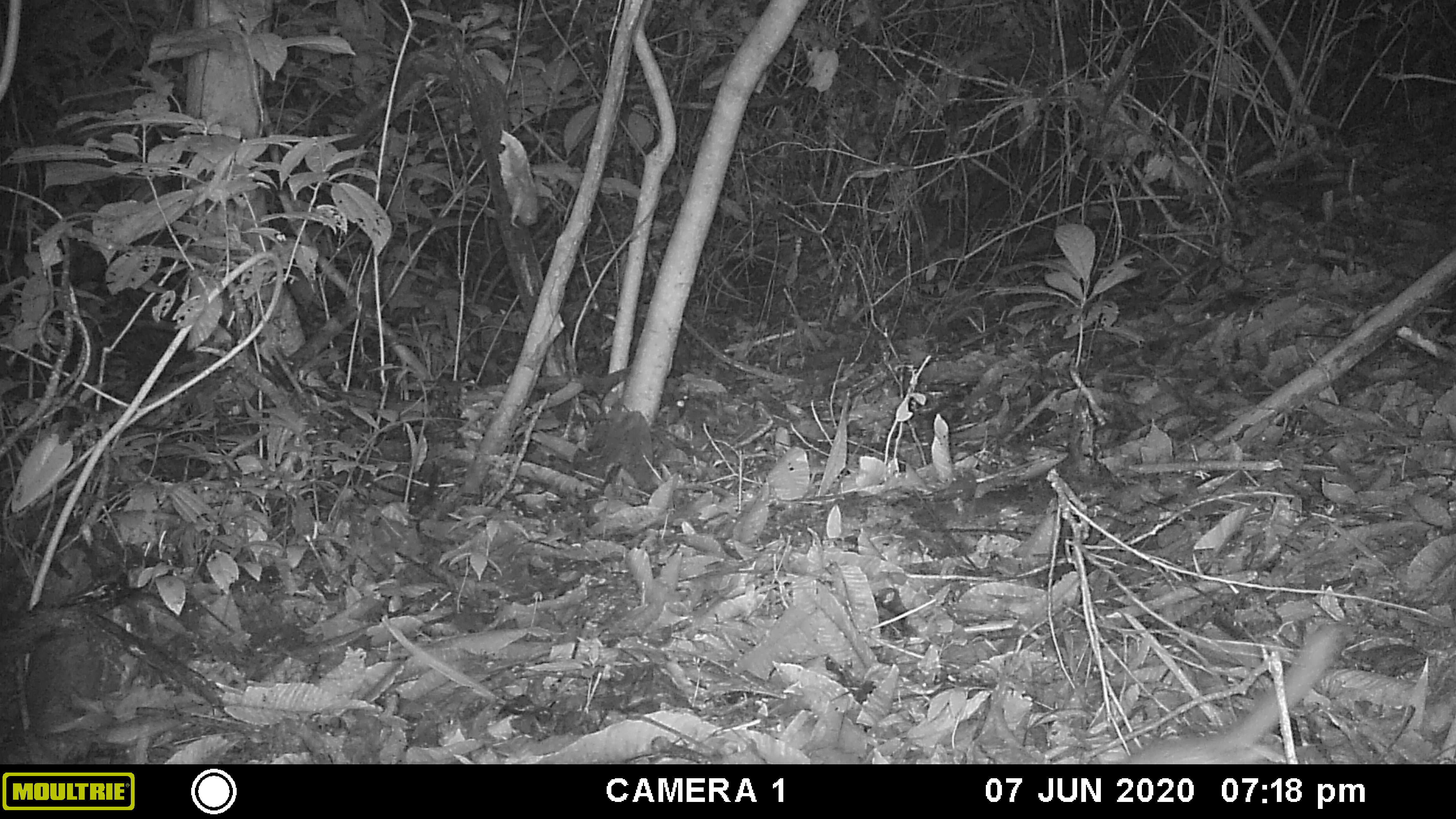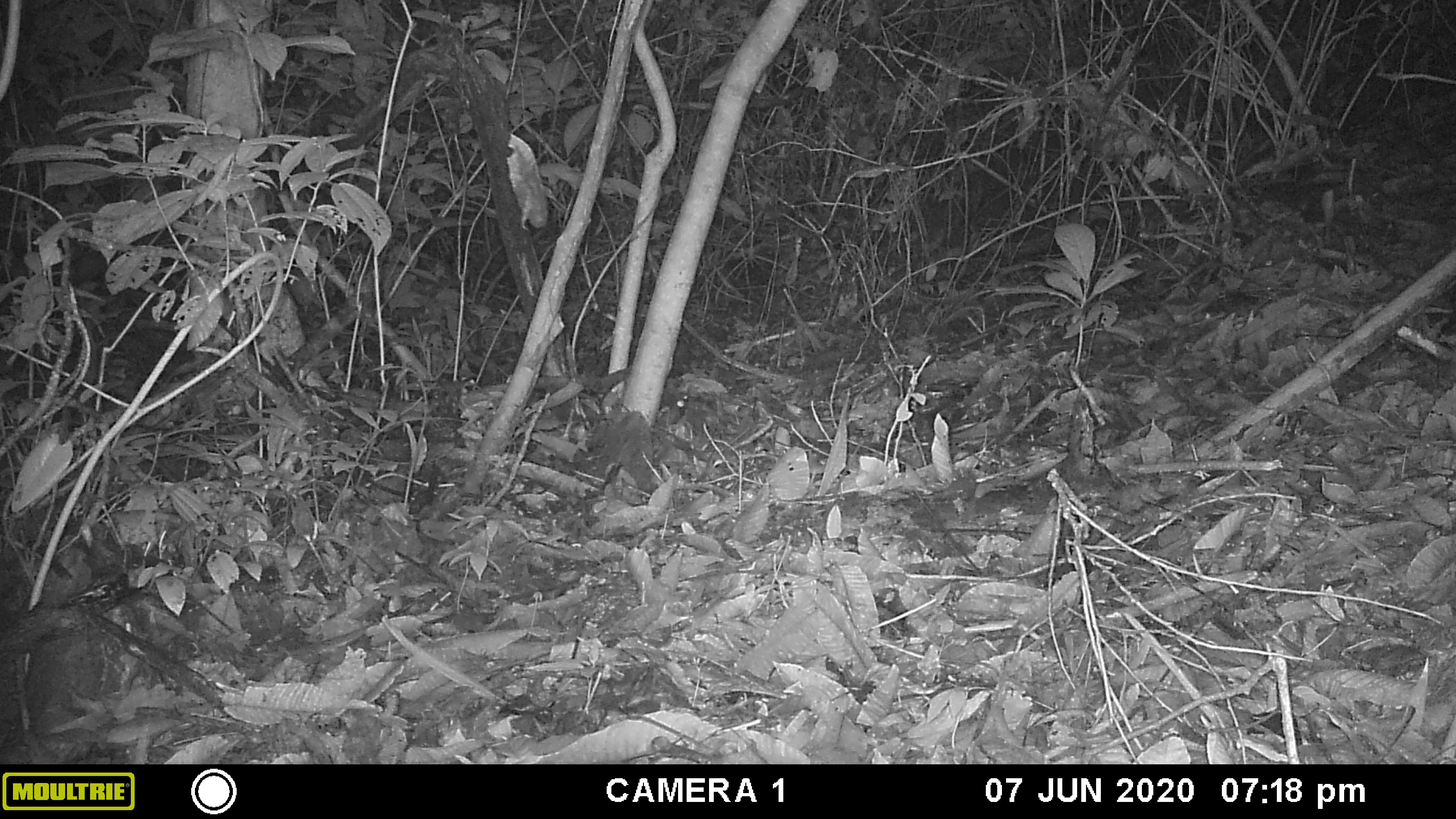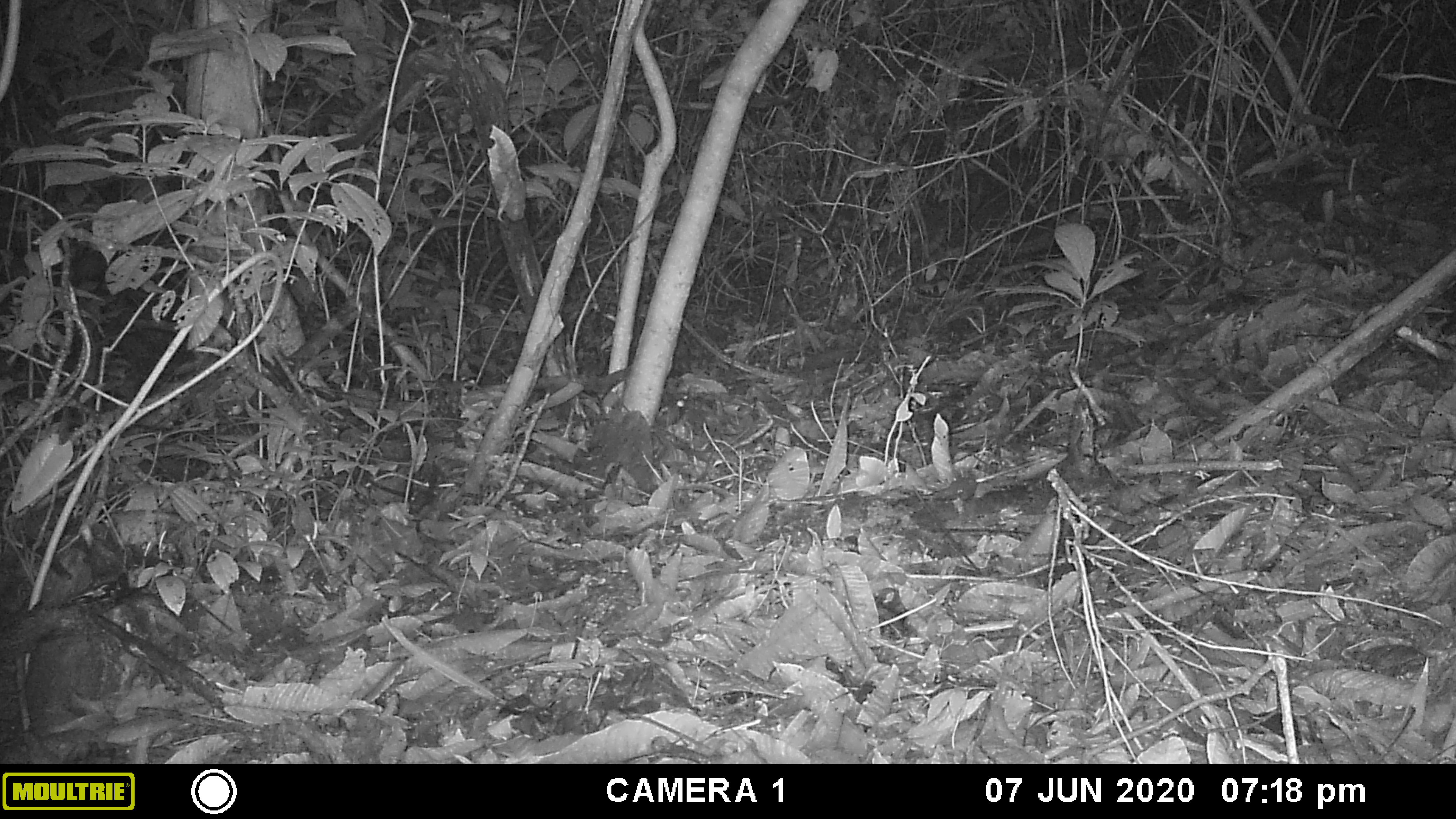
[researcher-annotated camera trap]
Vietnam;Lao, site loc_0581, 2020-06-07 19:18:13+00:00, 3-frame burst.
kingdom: Animalia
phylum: Chordata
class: Mammalia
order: Carnivora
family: Mustelidae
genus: Melogale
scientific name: Melogale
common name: ferret badger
Ferret badger (Melogale). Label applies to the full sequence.